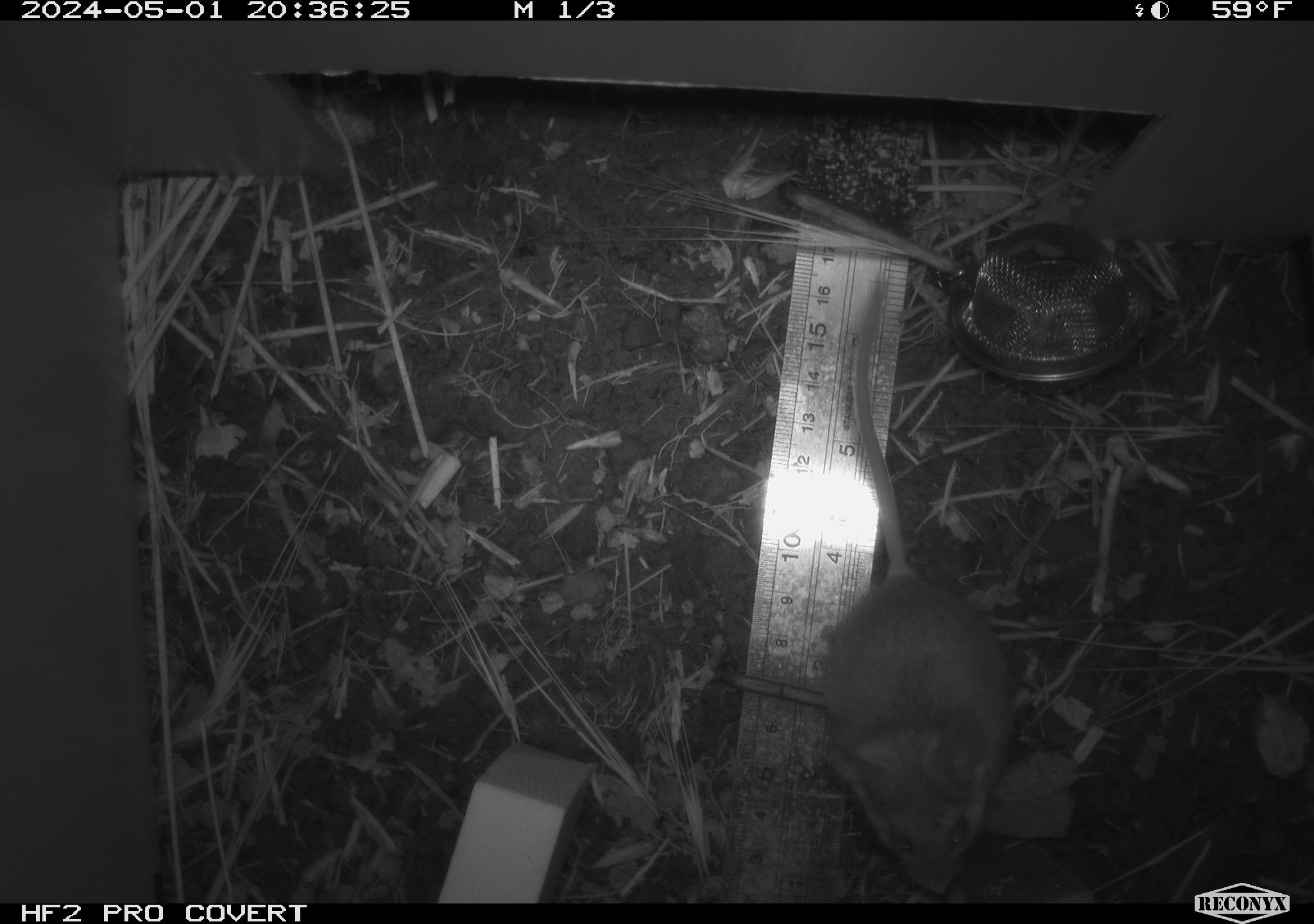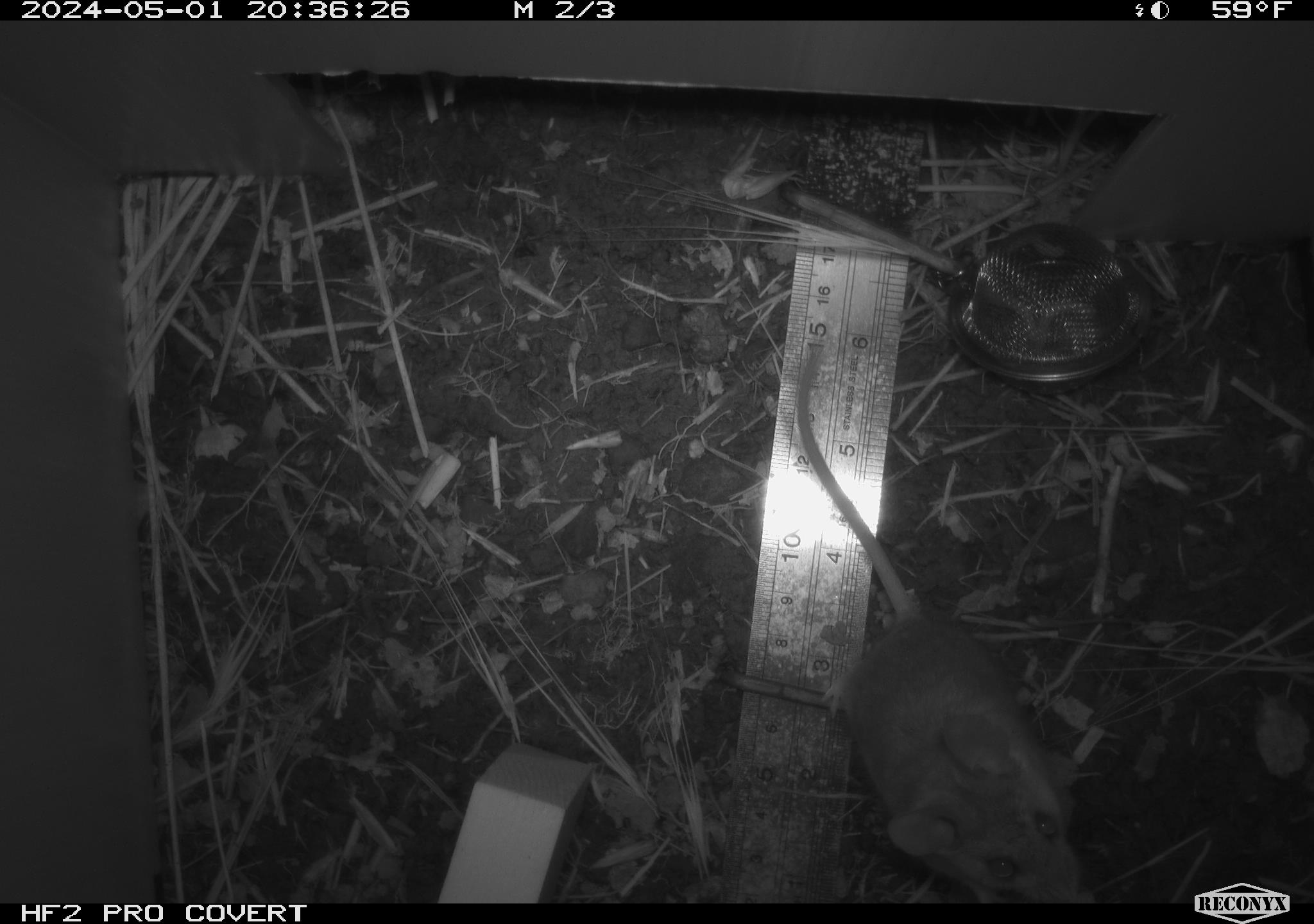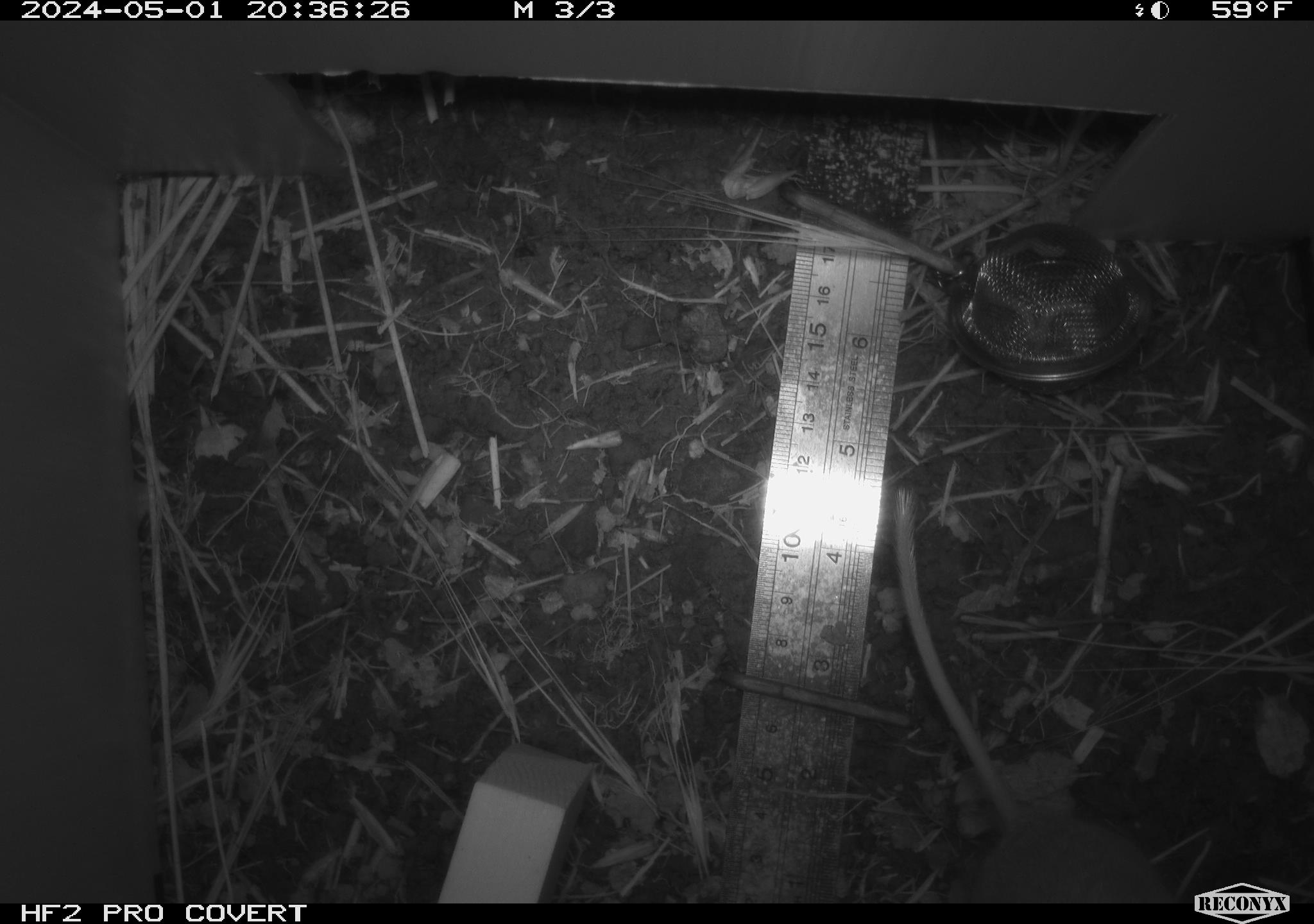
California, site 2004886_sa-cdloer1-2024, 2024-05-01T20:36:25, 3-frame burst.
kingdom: Animalia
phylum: Chordata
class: Mammalia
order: Rodentia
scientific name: Rodentia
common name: mouse species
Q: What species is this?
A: Mouse species (Rodentia).